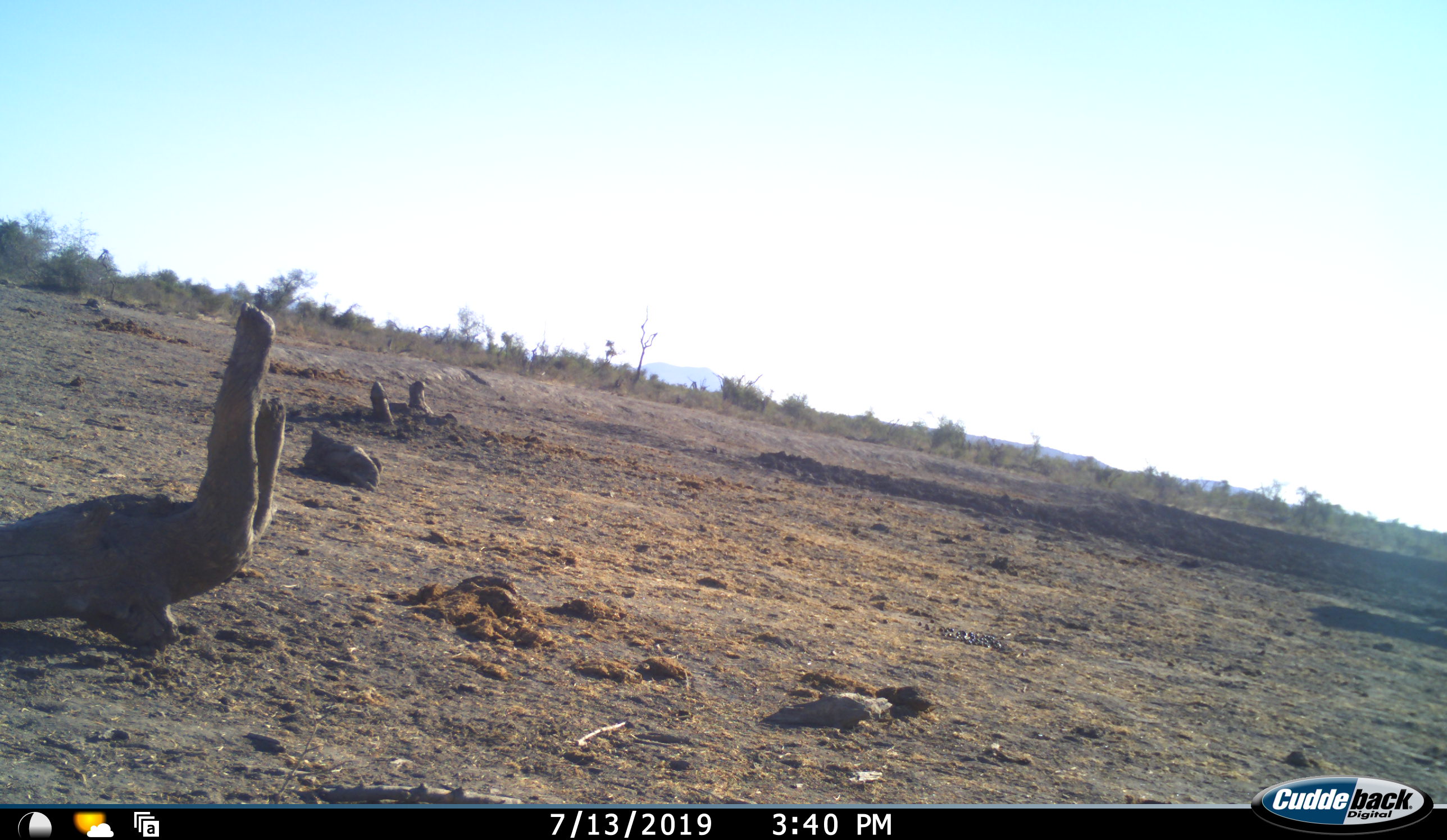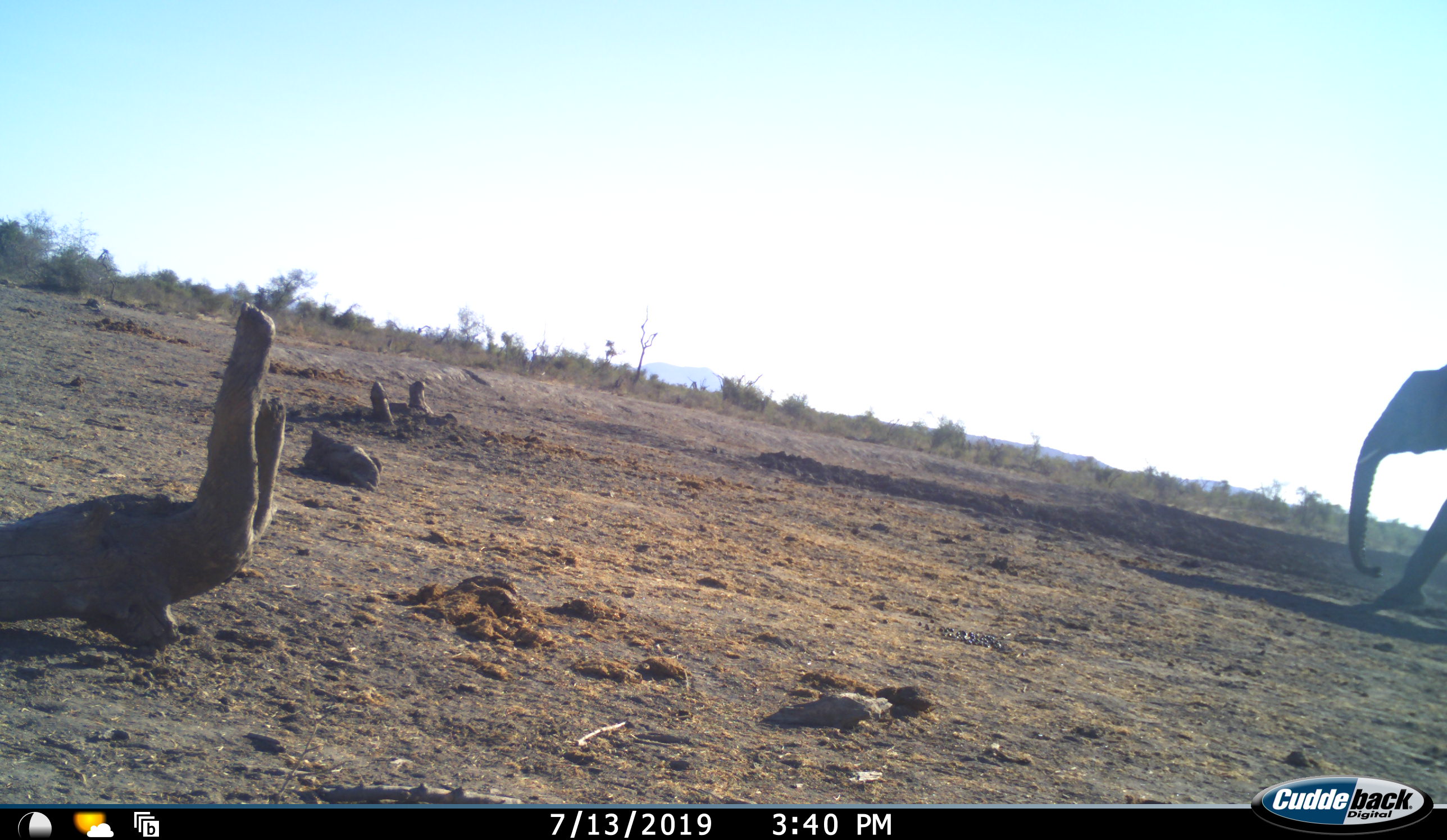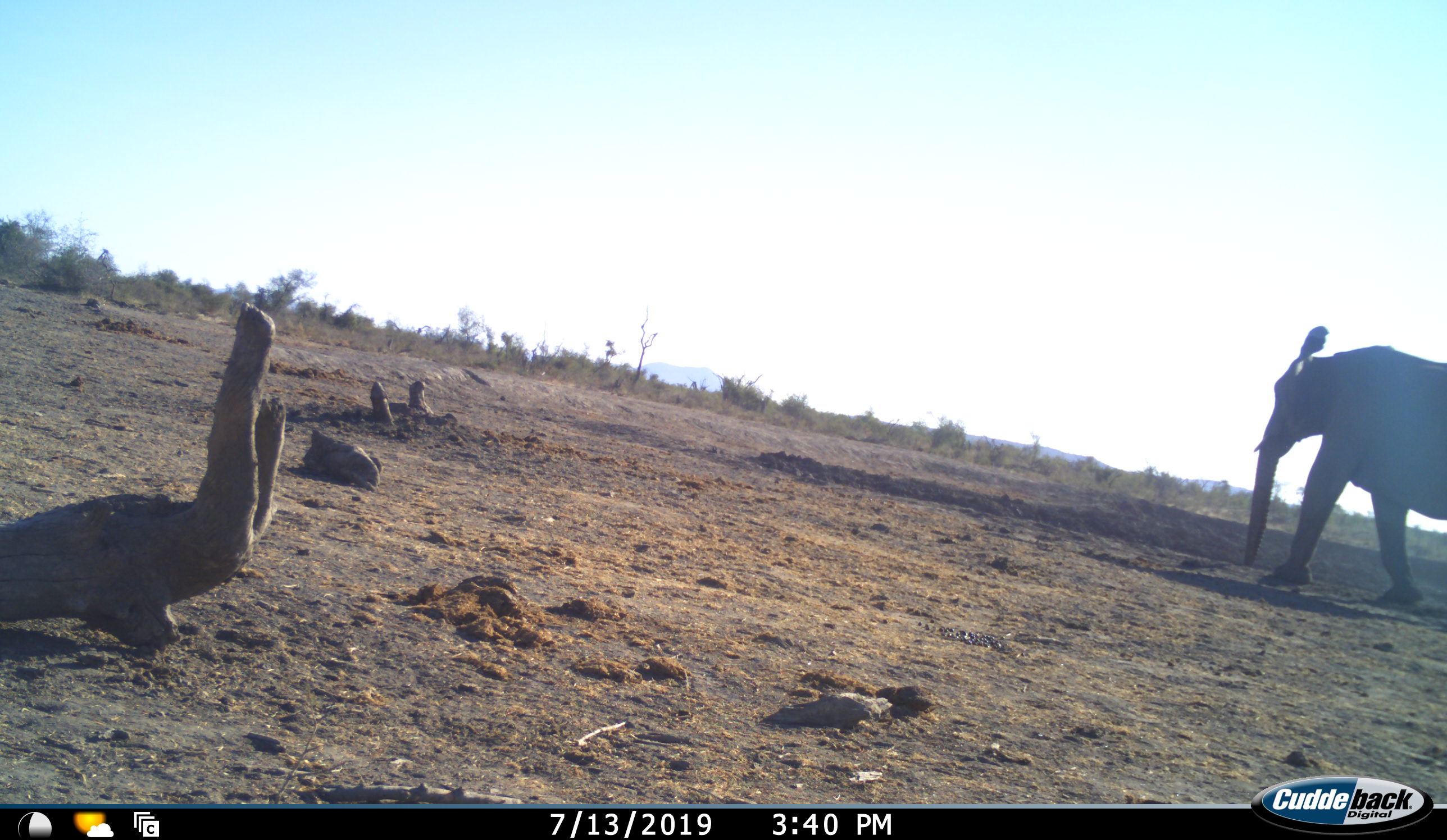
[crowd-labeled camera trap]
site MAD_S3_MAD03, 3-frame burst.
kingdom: Animalia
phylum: Chordata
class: Mammalia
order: Proboscidea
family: Elephantidae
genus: Loxodonta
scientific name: Loxodonta africana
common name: african bush elephant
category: elephant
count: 1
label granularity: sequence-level